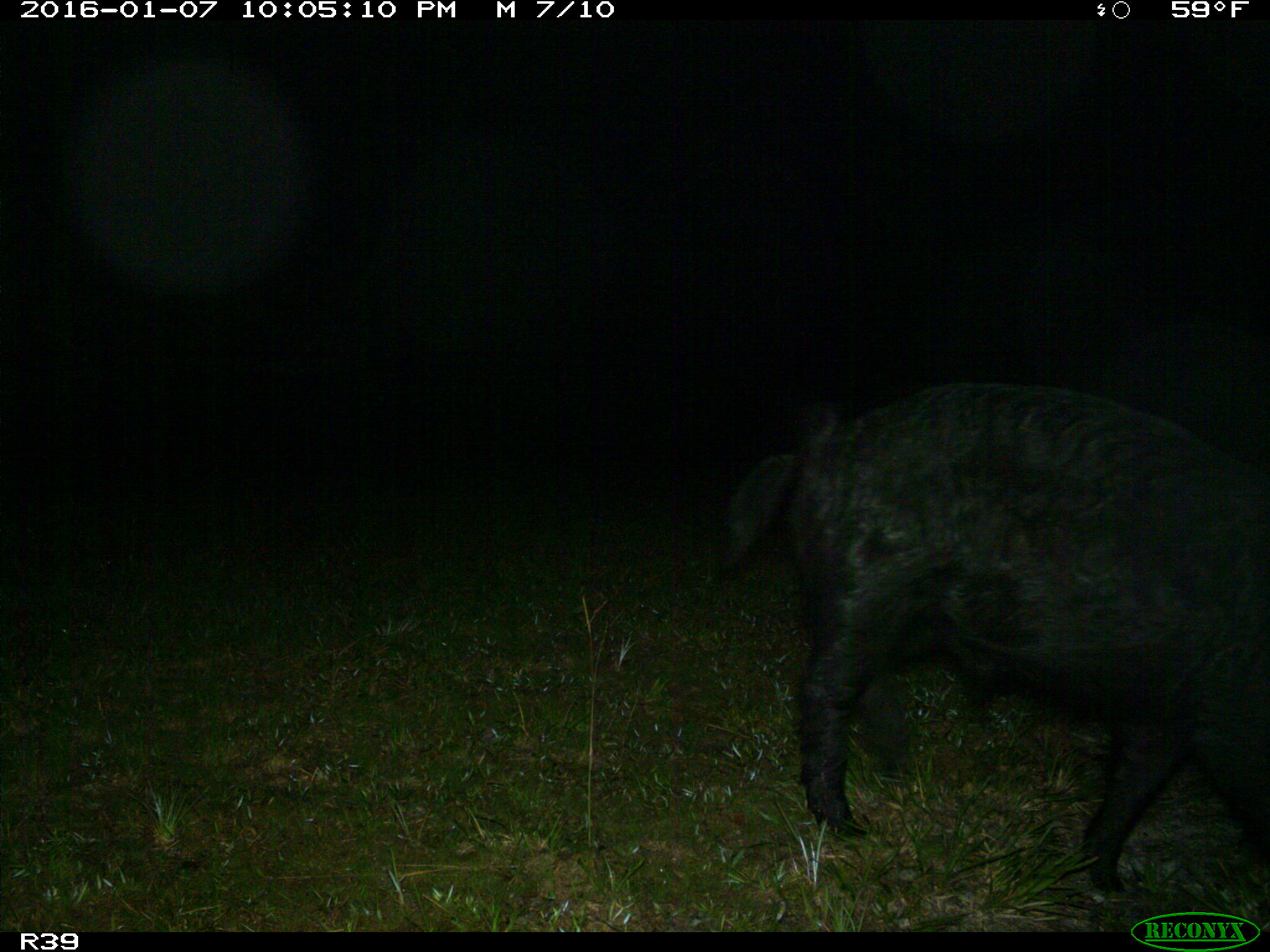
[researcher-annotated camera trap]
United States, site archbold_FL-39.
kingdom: Animalia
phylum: Chordata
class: Mammalia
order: Artiodactyla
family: Suidae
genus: Sus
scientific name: Sus scrofa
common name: wild boar